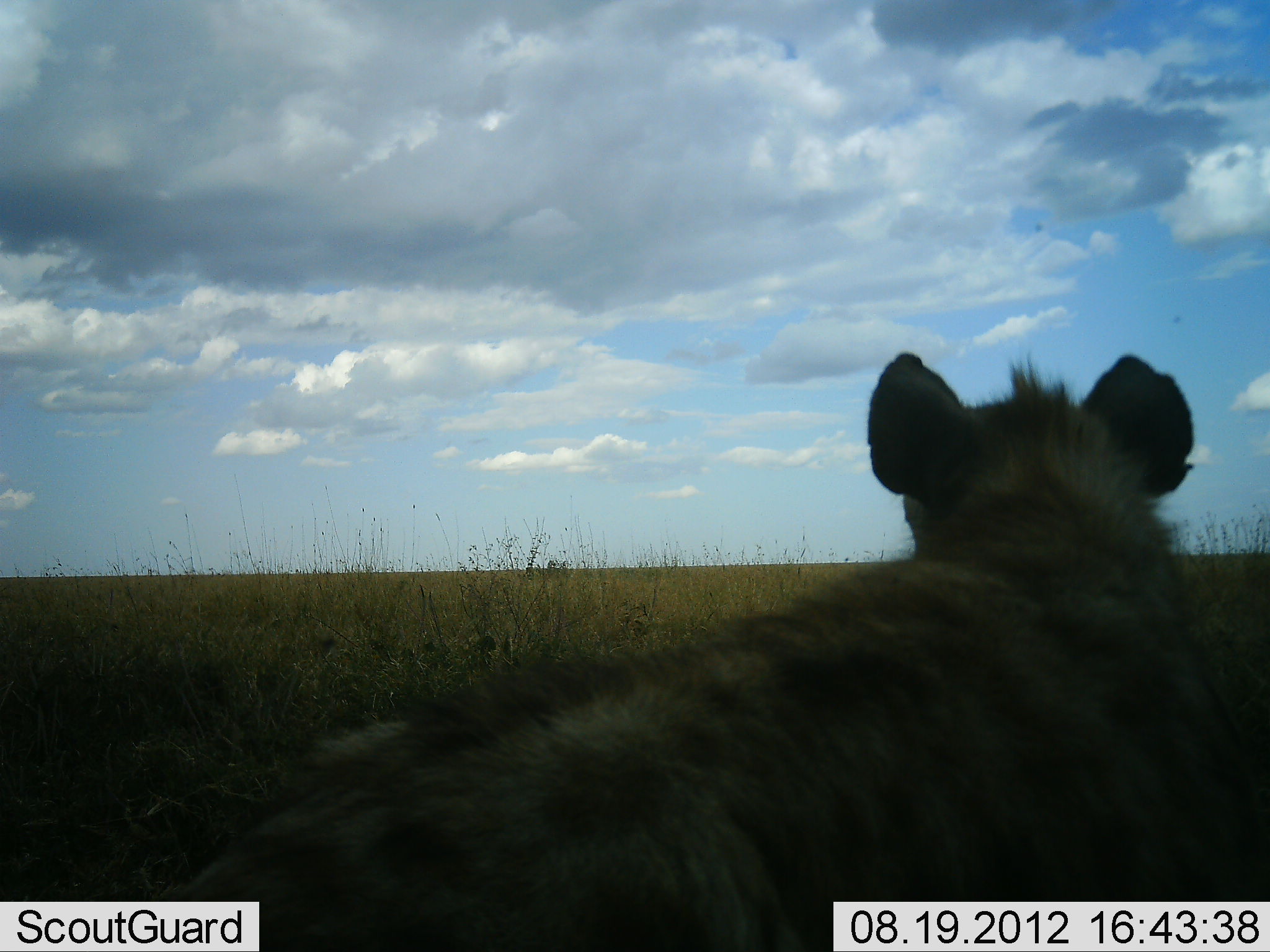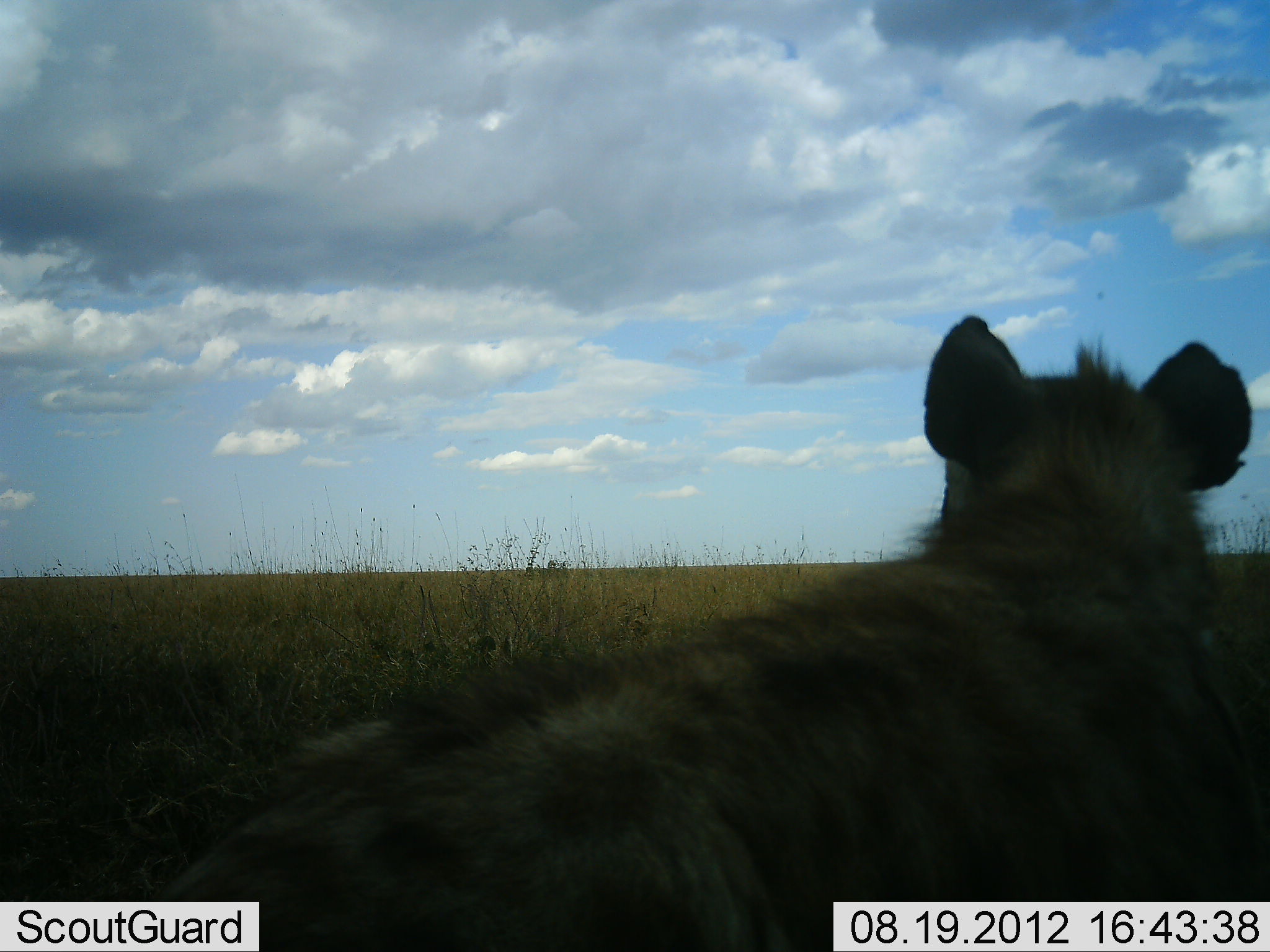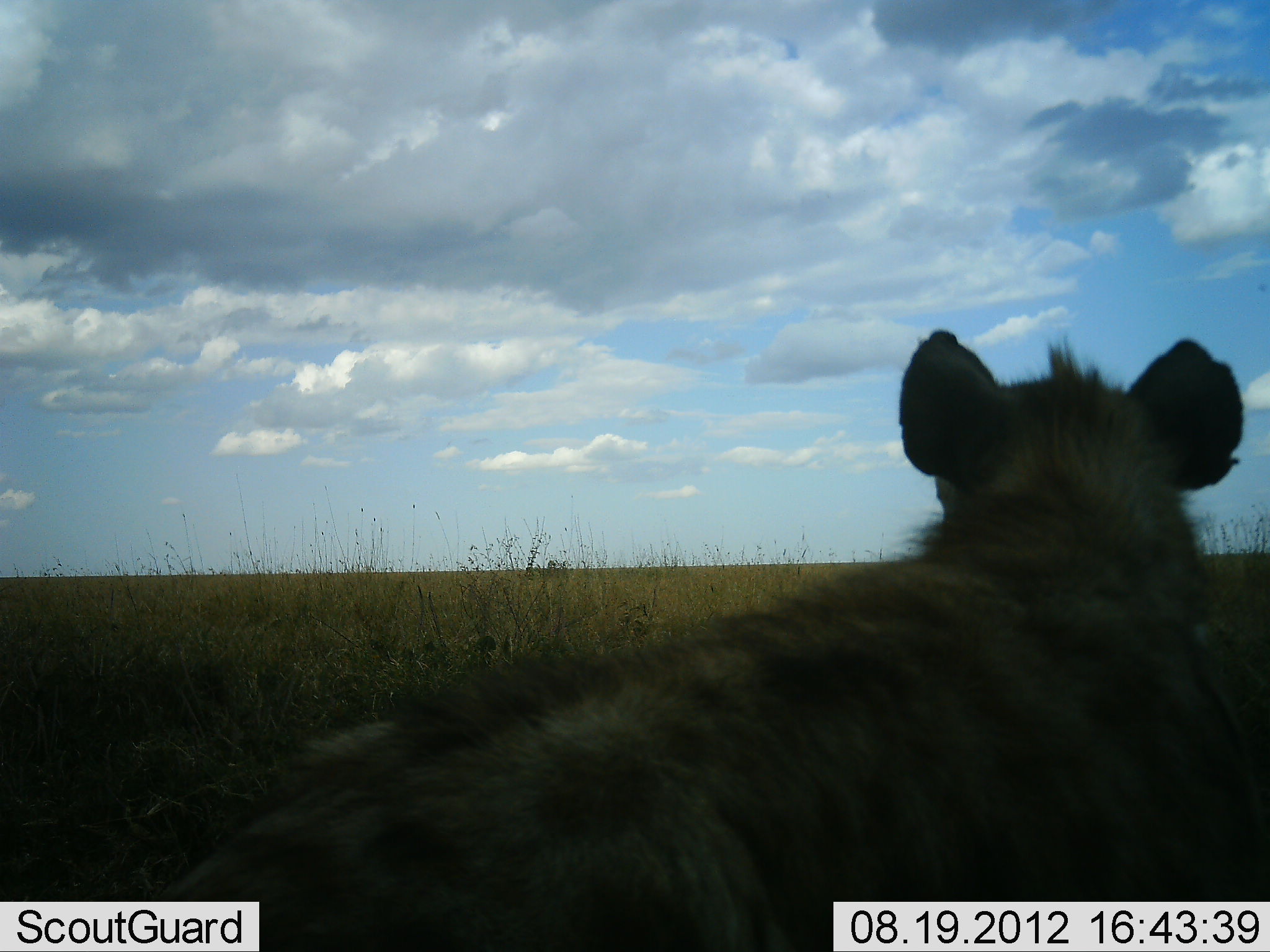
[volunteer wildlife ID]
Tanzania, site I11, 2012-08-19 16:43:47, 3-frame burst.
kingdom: Animalia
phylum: Chordata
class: Mammalia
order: Carnivora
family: Hyaenidae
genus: Crocuta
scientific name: Crocuta crocuta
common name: spotted hyena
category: hyenaspotted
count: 1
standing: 30%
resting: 60%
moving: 10%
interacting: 0%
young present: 0%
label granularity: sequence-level